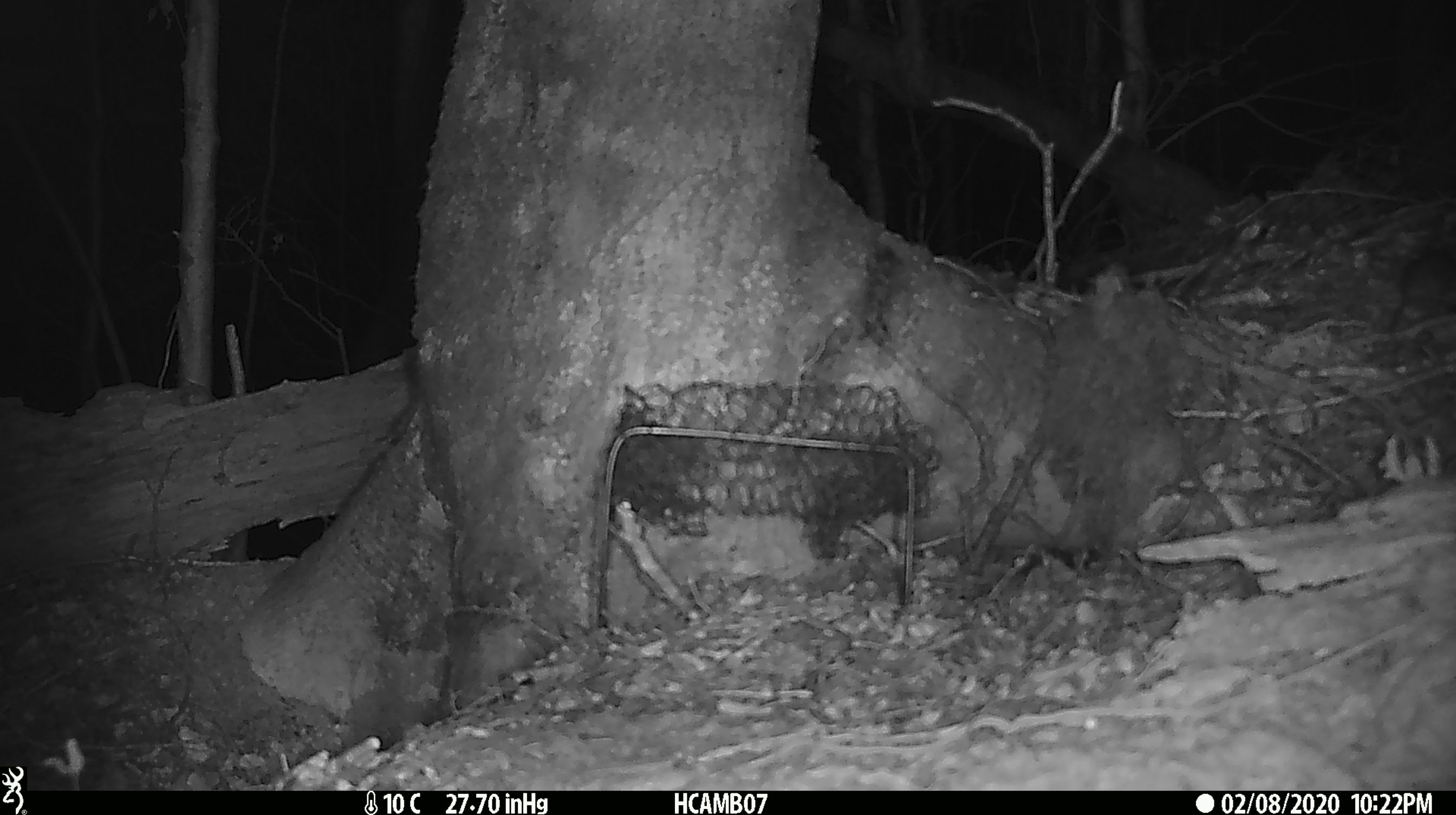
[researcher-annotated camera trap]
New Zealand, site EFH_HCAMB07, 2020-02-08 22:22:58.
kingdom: Animalia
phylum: Chordata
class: Mammalia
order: Rodentia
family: Muridae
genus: Mus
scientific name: Mus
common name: mouse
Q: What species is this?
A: Mouse (Mus).